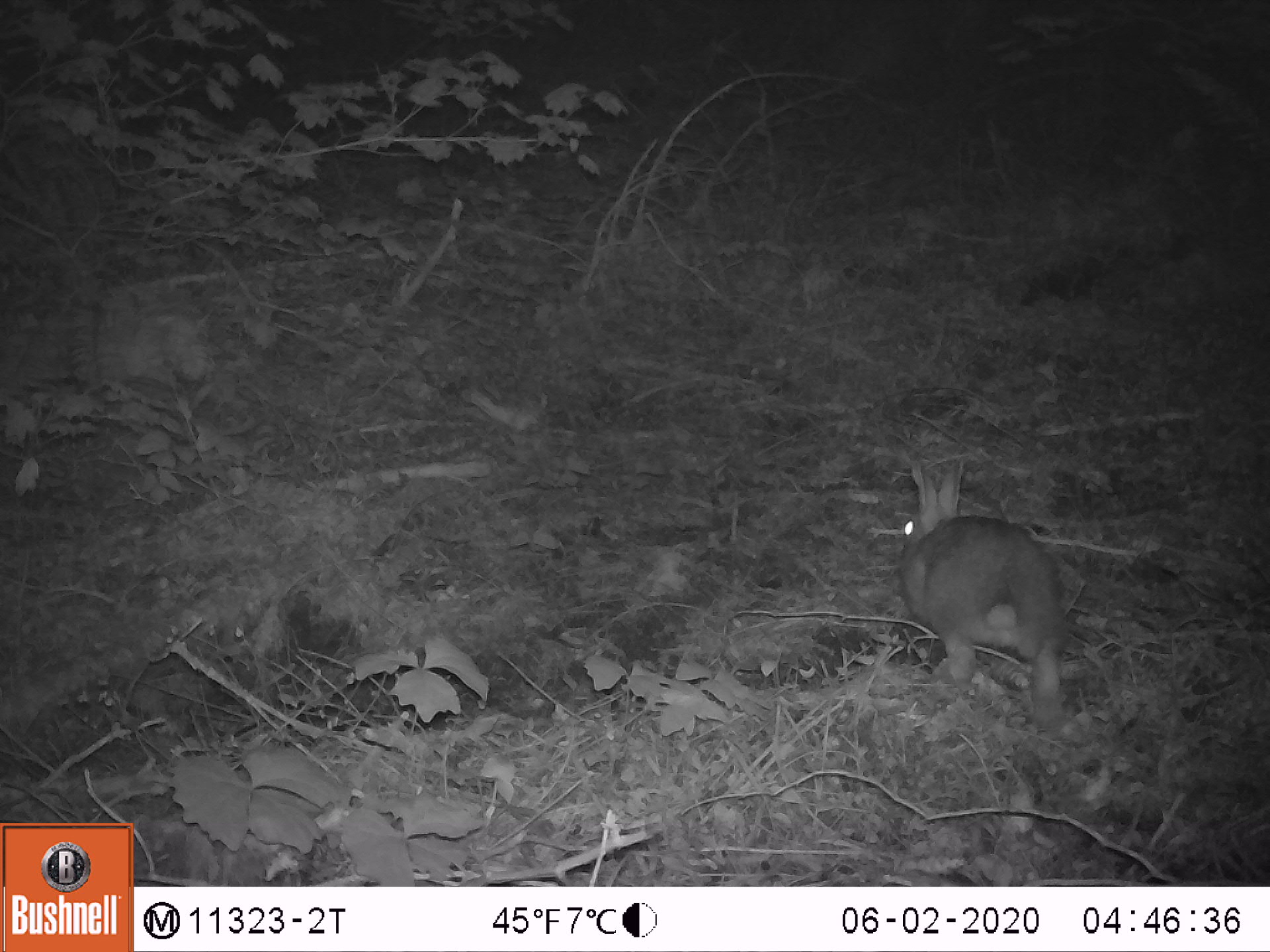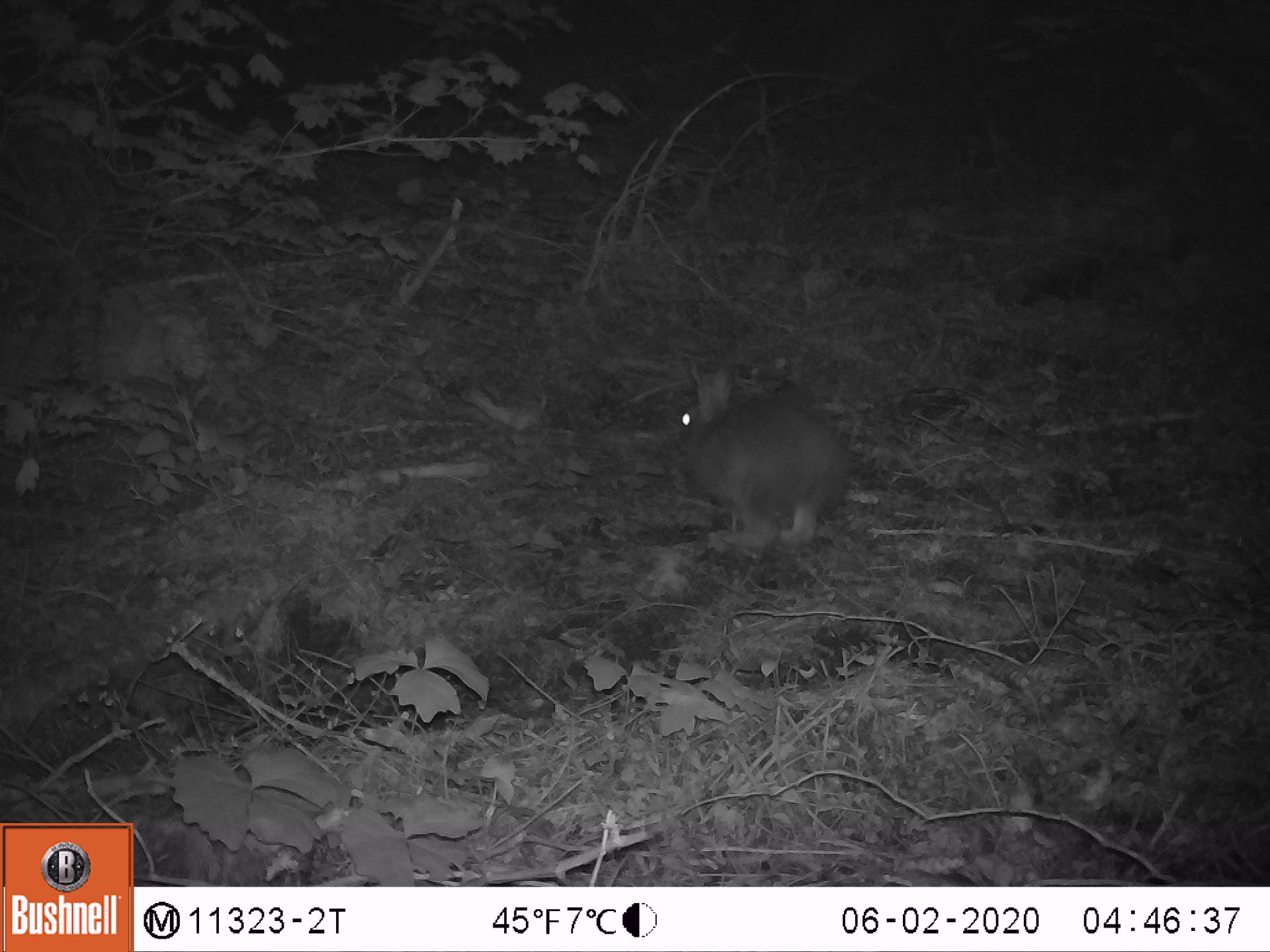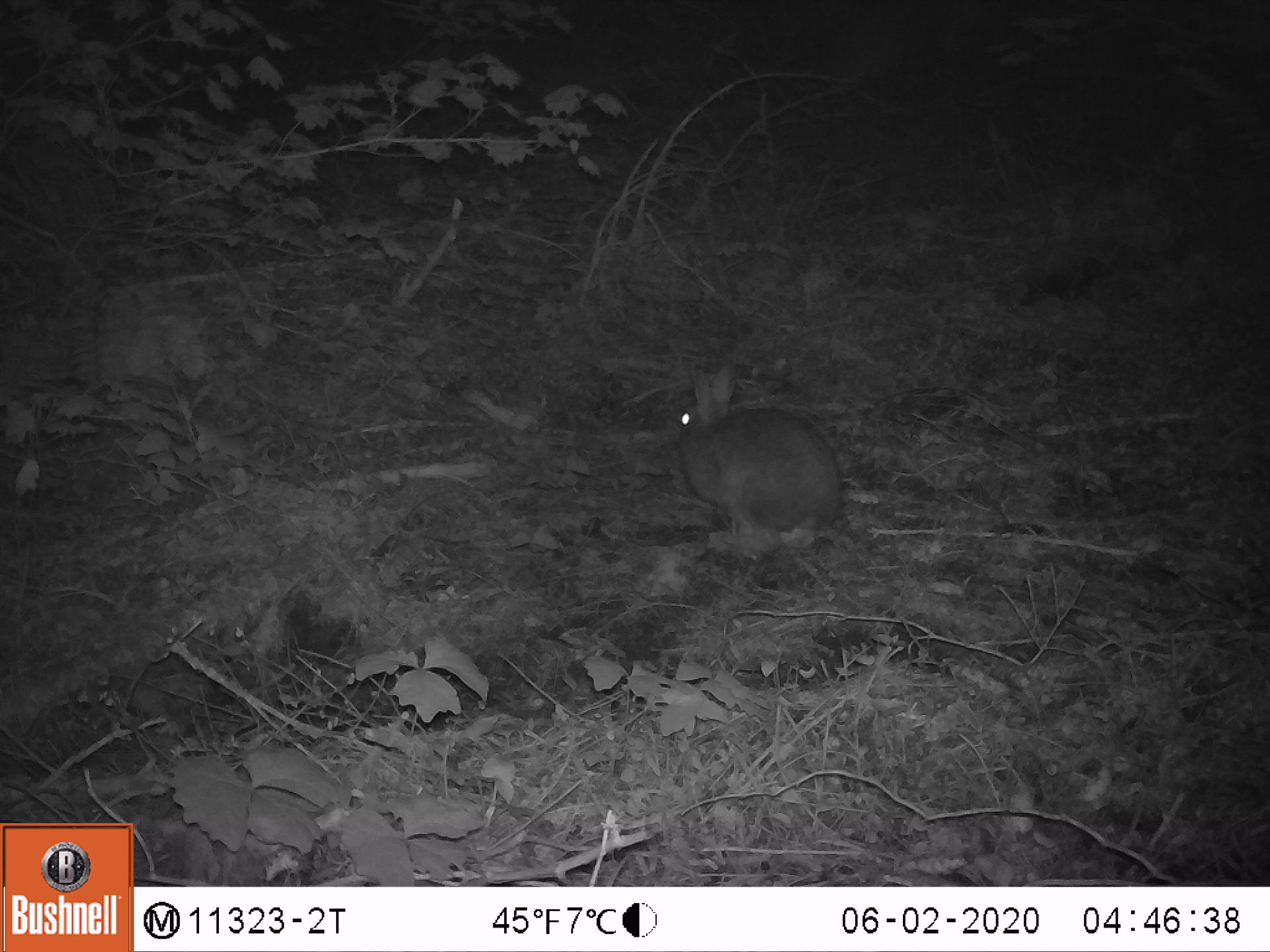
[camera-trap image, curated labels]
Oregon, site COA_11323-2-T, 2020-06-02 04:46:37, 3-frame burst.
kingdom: Animalia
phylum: Chordata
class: Mammalia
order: Lagomorpha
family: Leporidae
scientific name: Leporidae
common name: hares and rabbits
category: leporidae family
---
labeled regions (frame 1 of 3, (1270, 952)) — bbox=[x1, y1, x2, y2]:
leporidae family: bbox=[894, 454, 1076, 717]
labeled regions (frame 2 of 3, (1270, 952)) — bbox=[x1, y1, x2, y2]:
leporidae family: bbox=[669, 345, 856, 553]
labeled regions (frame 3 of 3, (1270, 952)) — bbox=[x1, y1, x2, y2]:
leporidae family: bbox=[667, 361, 851, 562]